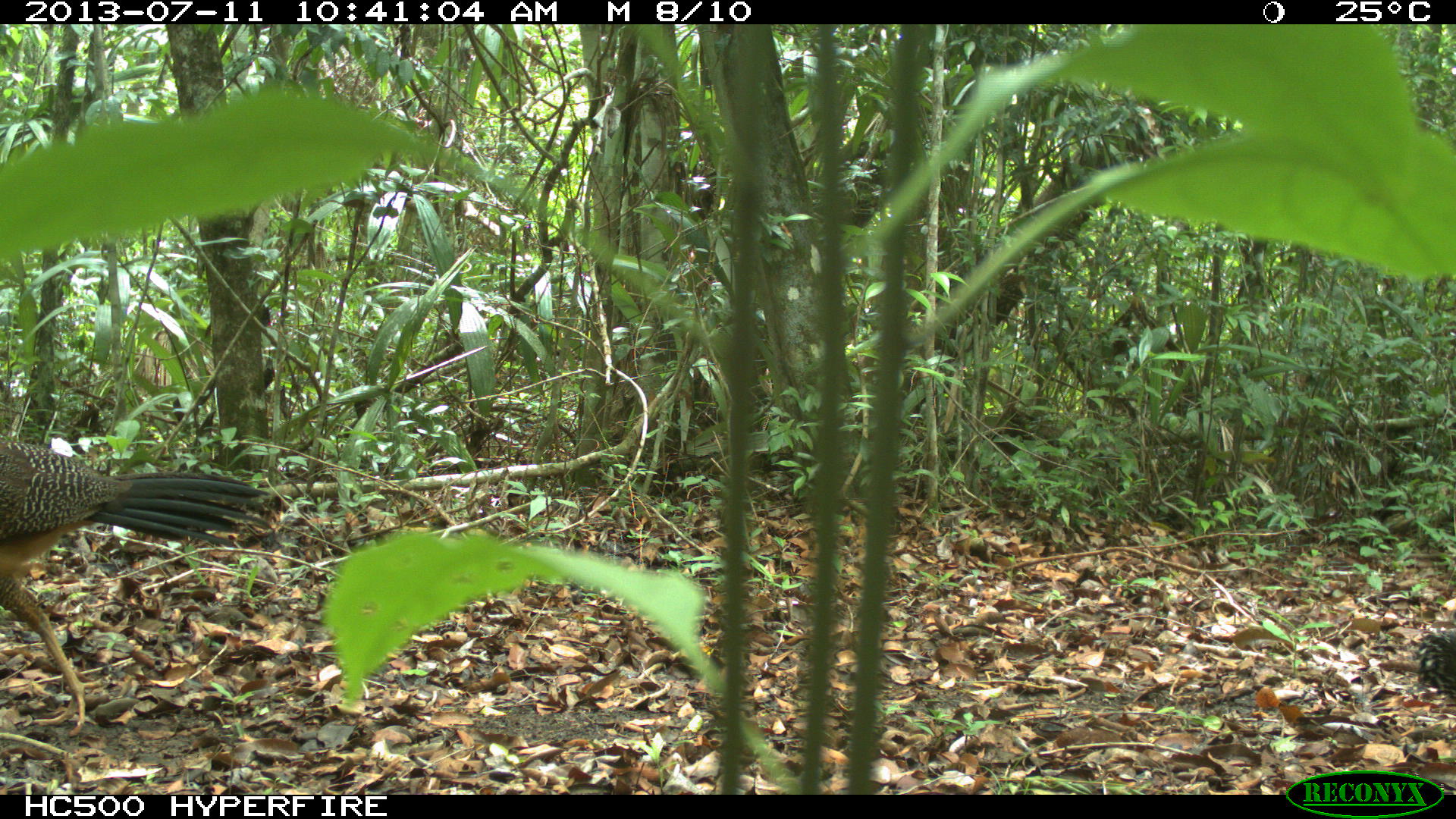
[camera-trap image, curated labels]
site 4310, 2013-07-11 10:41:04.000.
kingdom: Animalia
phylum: Chordata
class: Aves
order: Galliformes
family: Cracidae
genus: Crax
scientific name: Crax rubra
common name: great curassow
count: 3